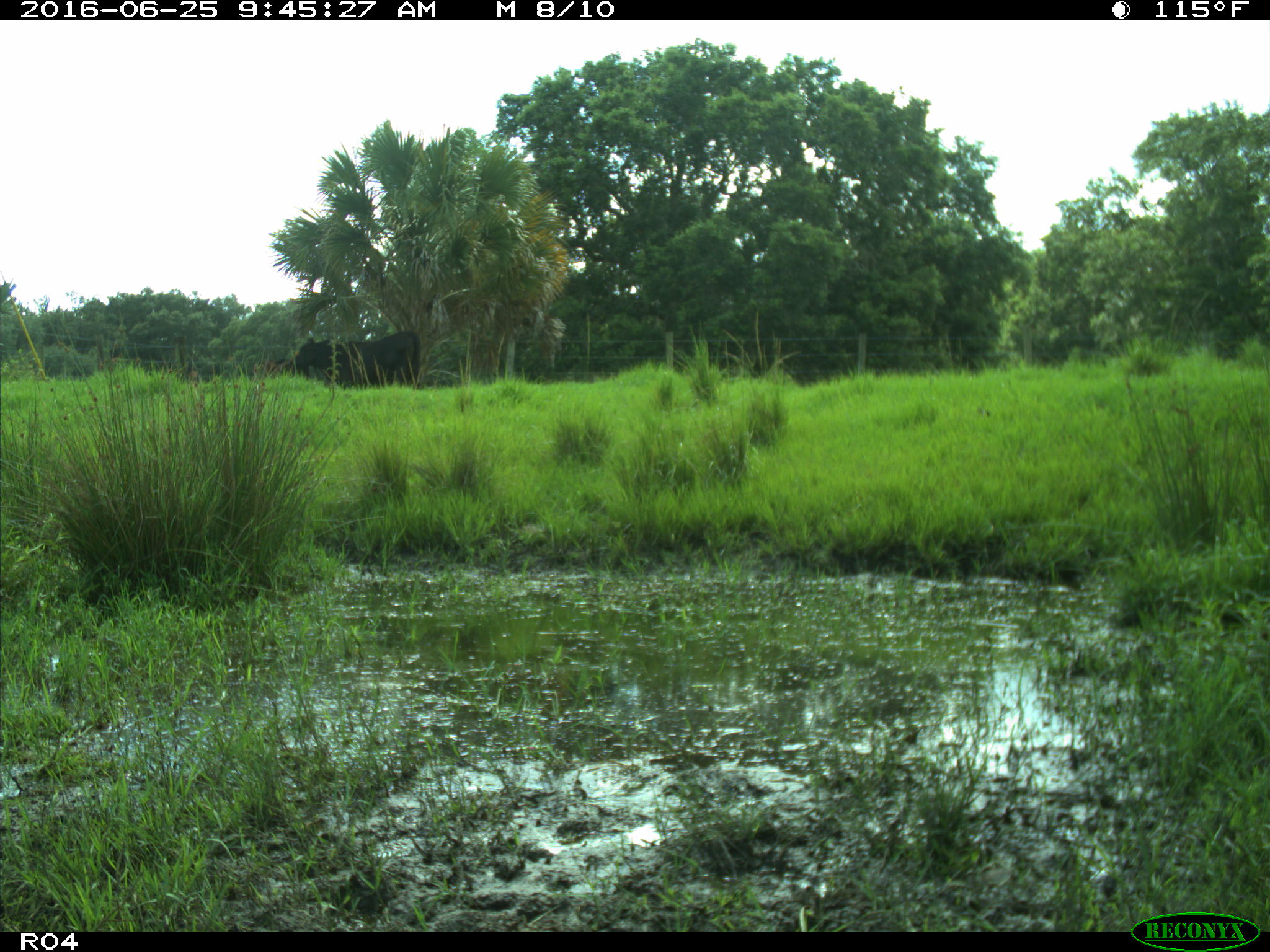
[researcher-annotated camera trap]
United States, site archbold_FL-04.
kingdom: Animalia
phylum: Chordata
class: Mammalia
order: Artiodactyla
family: Bovidae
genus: Bos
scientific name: Bos taurus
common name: domestic cow